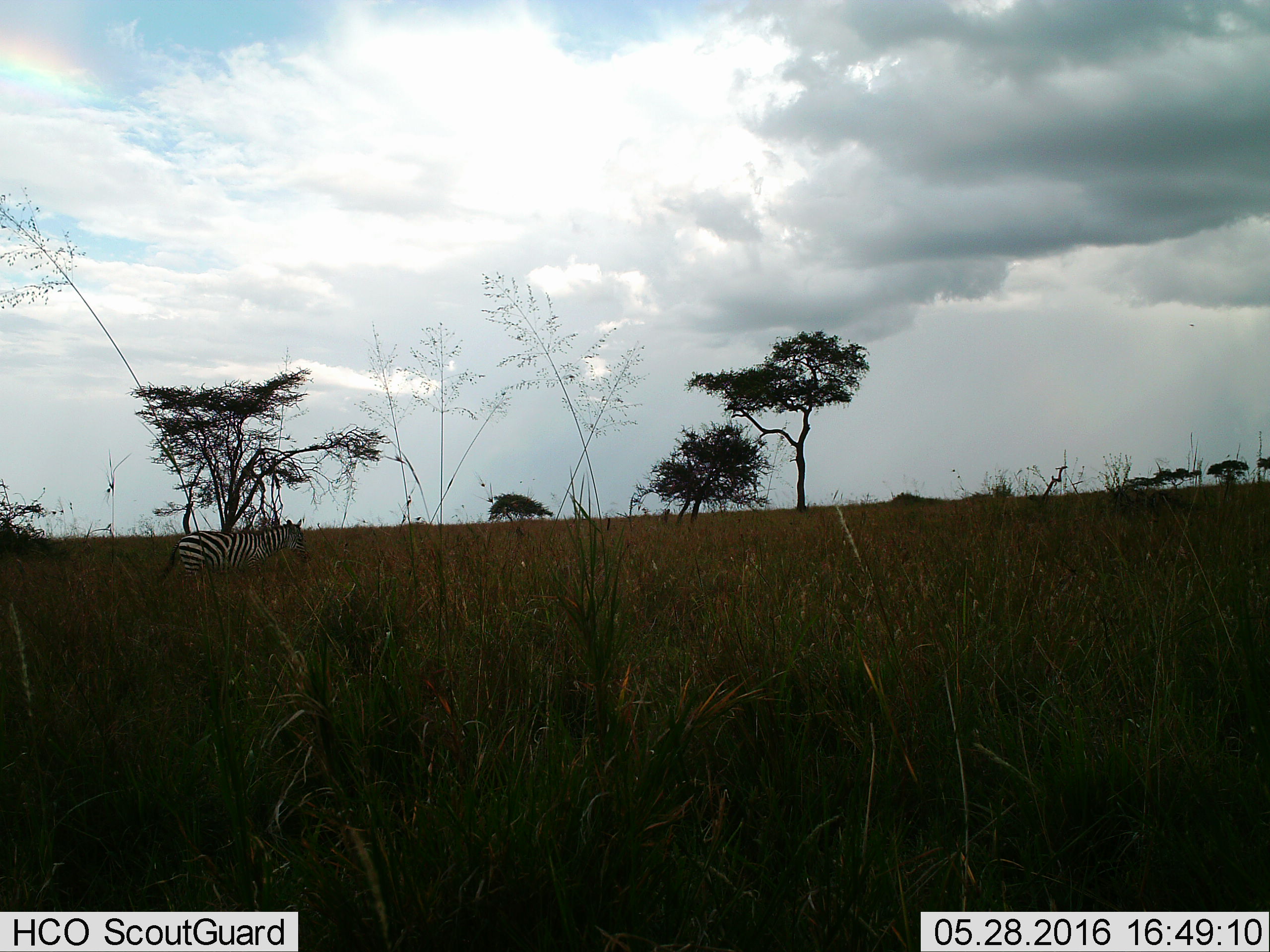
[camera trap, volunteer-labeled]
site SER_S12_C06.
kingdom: Animalia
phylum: Chordata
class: Mammalia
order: Perissodactyla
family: Equidae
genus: Equus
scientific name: Equus quagga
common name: plains zebra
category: zebraplains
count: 1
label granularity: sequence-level